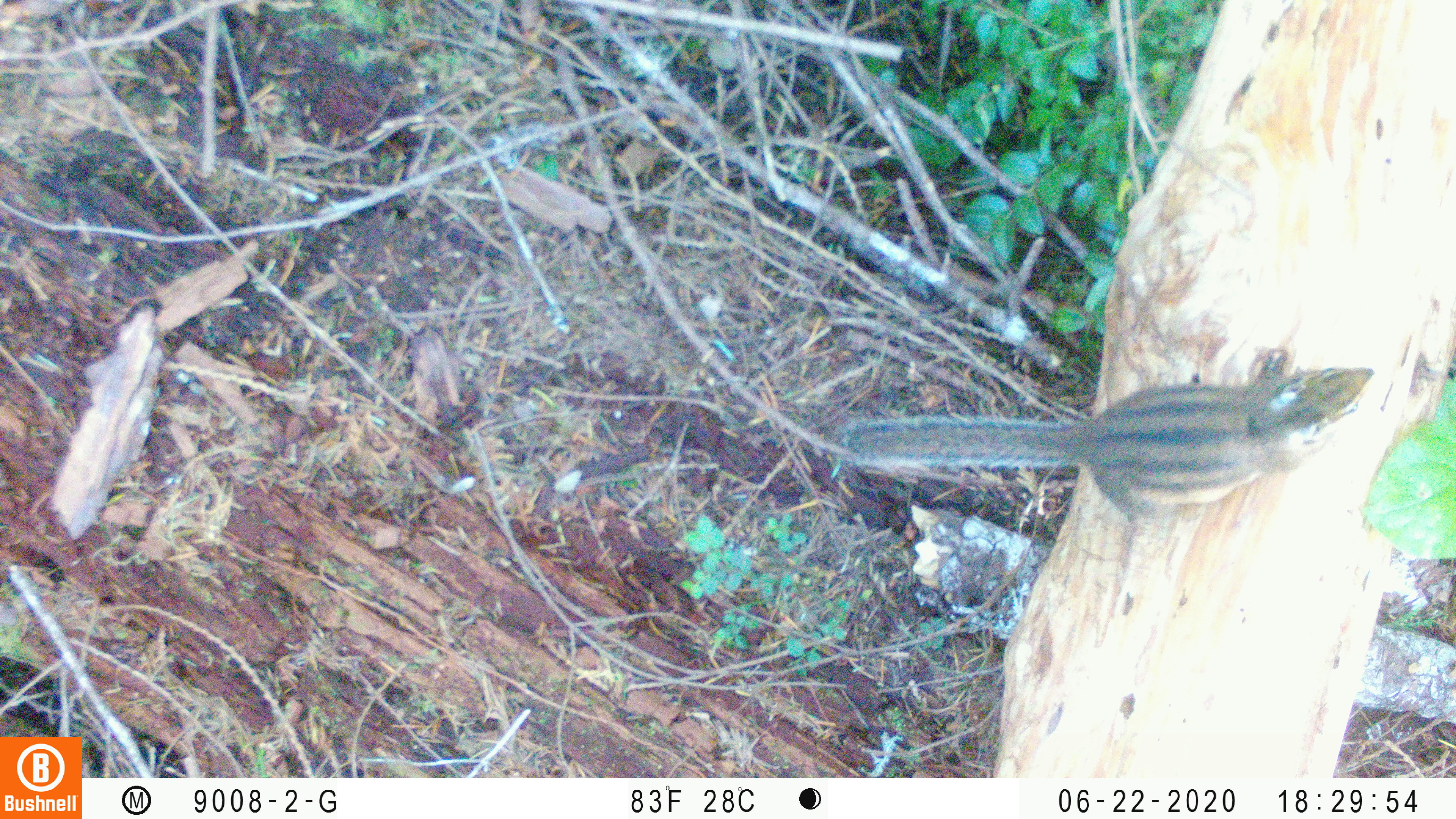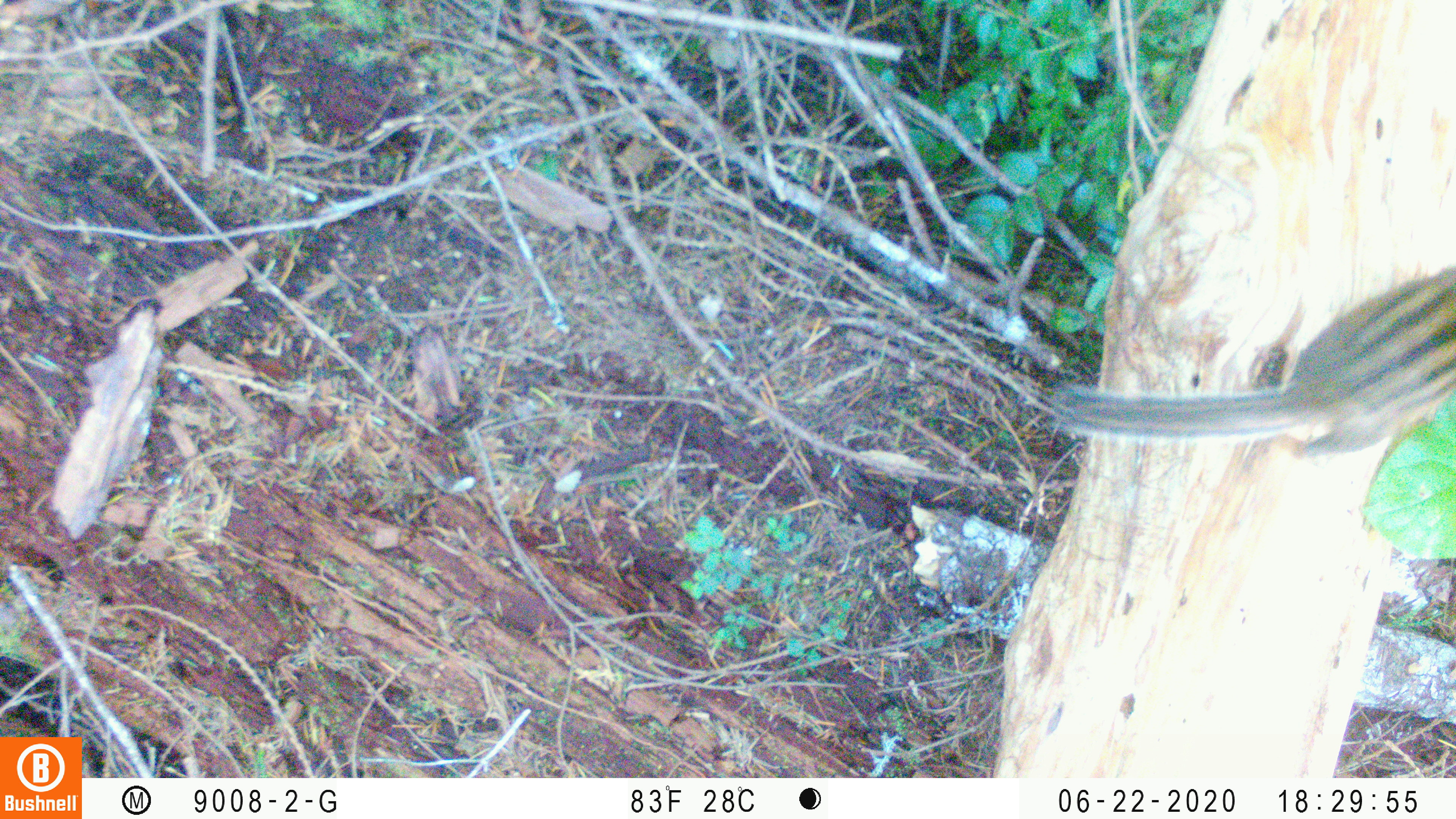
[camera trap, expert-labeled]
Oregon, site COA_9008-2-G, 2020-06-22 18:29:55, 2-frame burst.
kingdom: Animalia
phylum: Chordata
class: Mammalia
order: Rodentia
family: Sciuridae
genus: Neotamias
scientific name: Neotamias townsendii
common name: townsend's chipmunk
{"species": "townsend's chipmunk (Neotamias townsendii)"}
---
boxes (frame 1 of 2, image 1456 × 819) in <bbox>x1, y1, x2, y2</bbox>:
townsend's chipmunk: <bbox>836, 353, 1387, 526</bbox>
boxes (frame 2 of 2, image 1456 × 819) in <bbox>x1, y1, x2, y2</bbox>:
townsend's chipmunk: <bbox>1034, 258, 1455, 471</bbox>